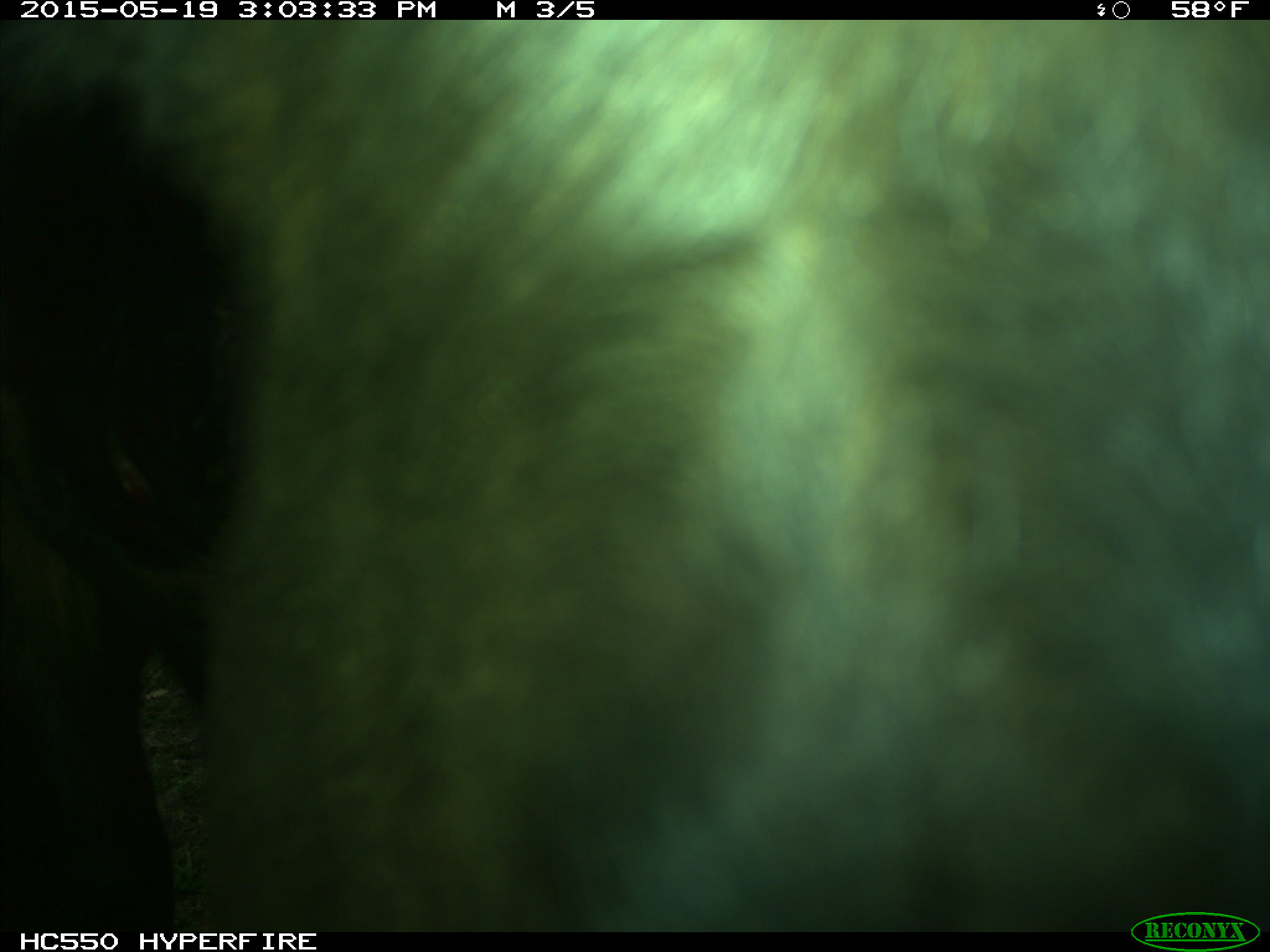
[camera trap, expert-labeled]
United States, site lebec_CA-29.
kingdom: Animalia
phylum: Chordata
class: Mammalia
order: Artiodactyla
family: Bovidae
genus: Bos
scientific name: Bos taurus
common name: domestic cow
Bos taurus (domestic cow).